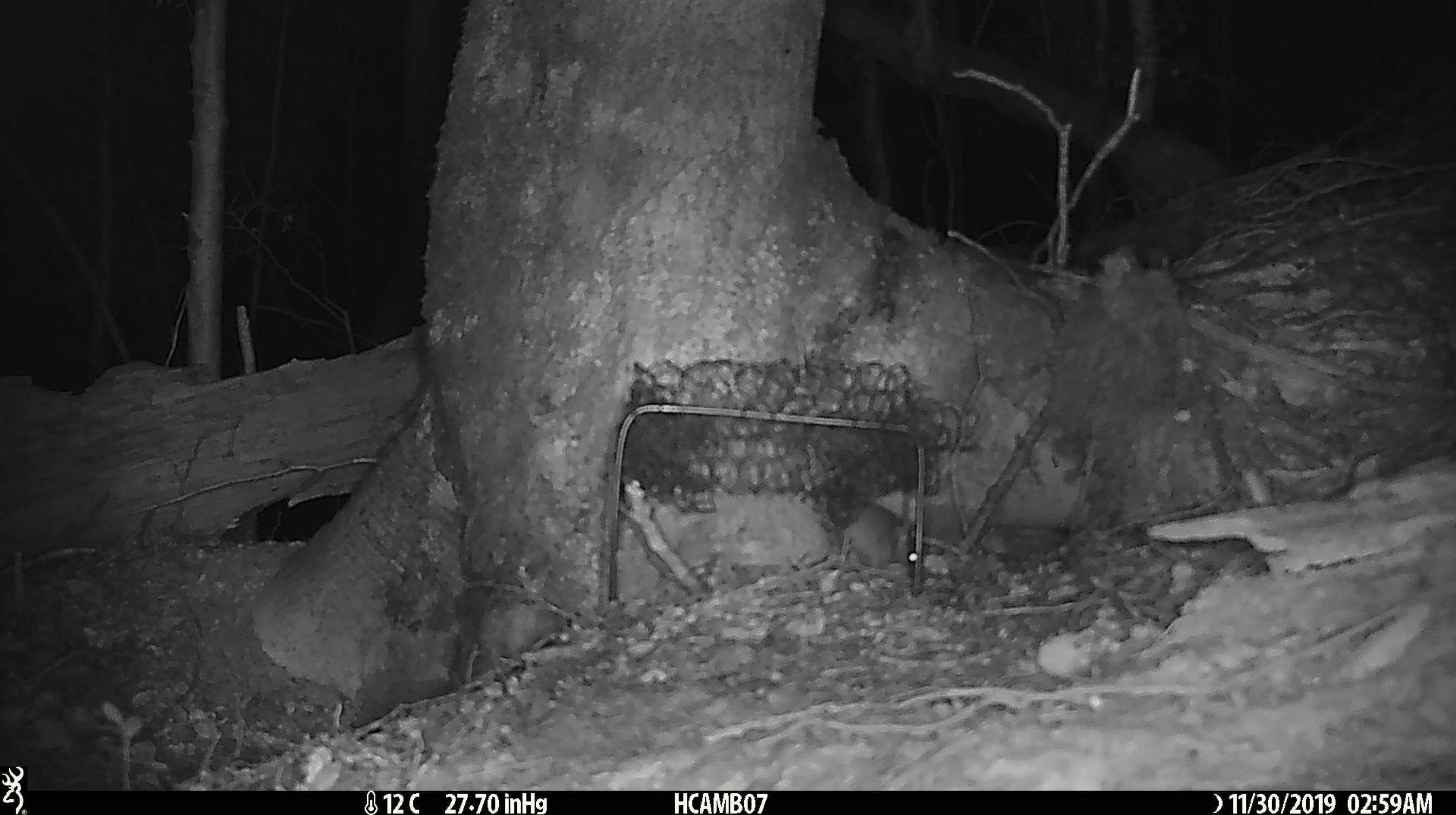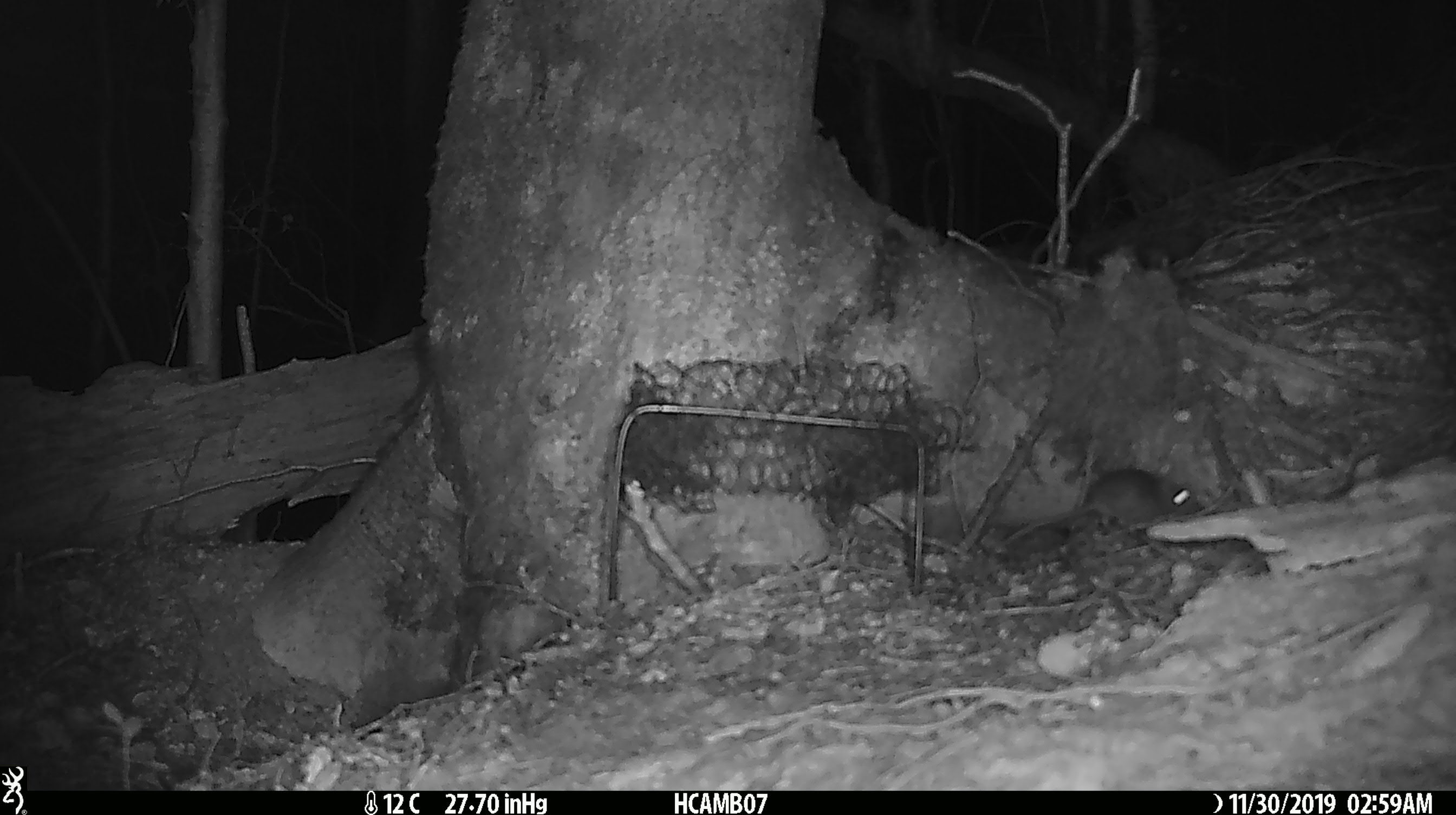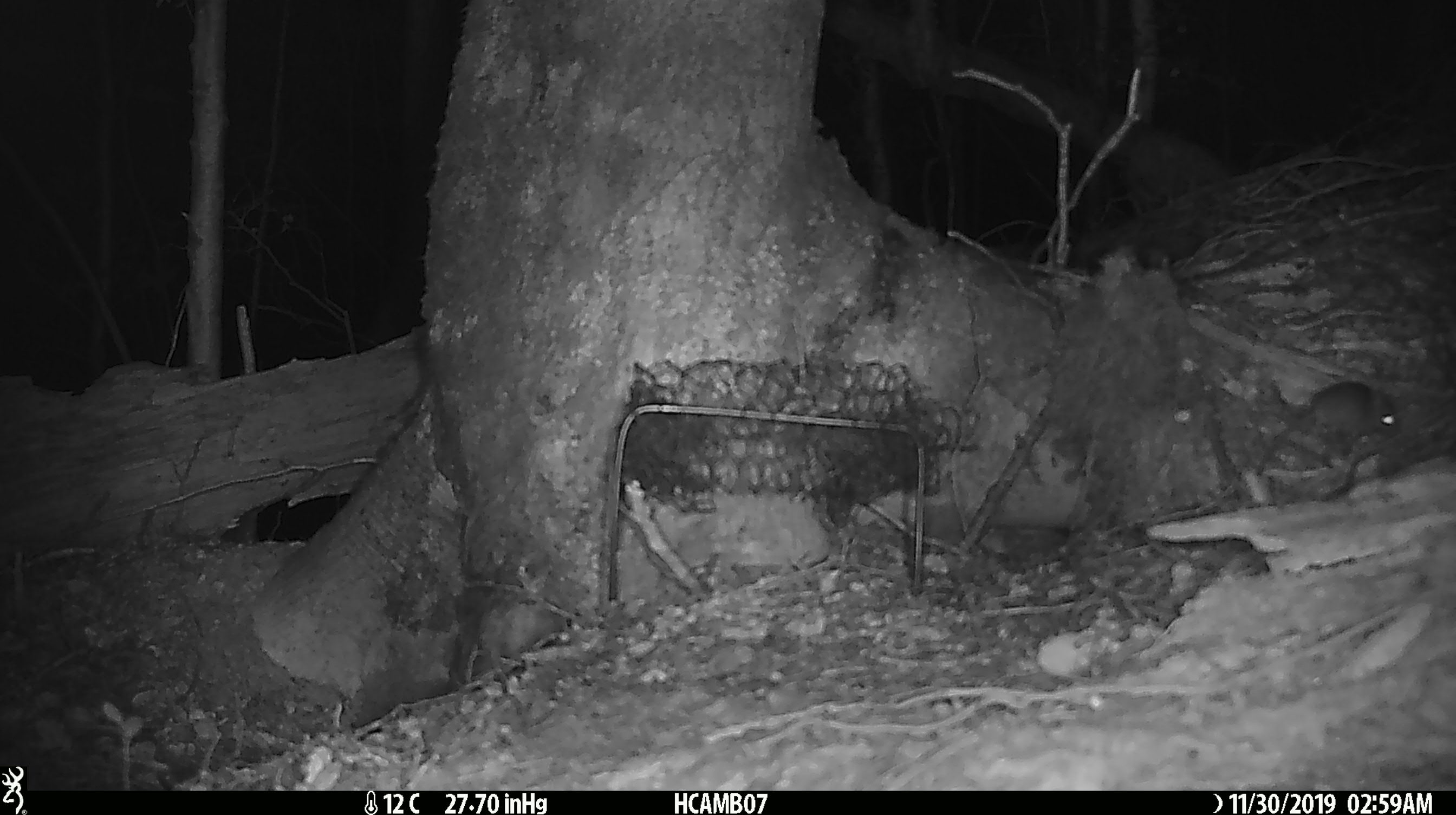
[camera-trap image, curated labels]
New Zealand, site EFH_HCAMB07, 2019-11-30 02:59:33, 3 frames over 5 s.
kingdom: Animalia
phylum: Chordata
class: Mammalia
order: Rodentia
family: Muridae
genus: Mus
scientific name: Mus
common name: mouse